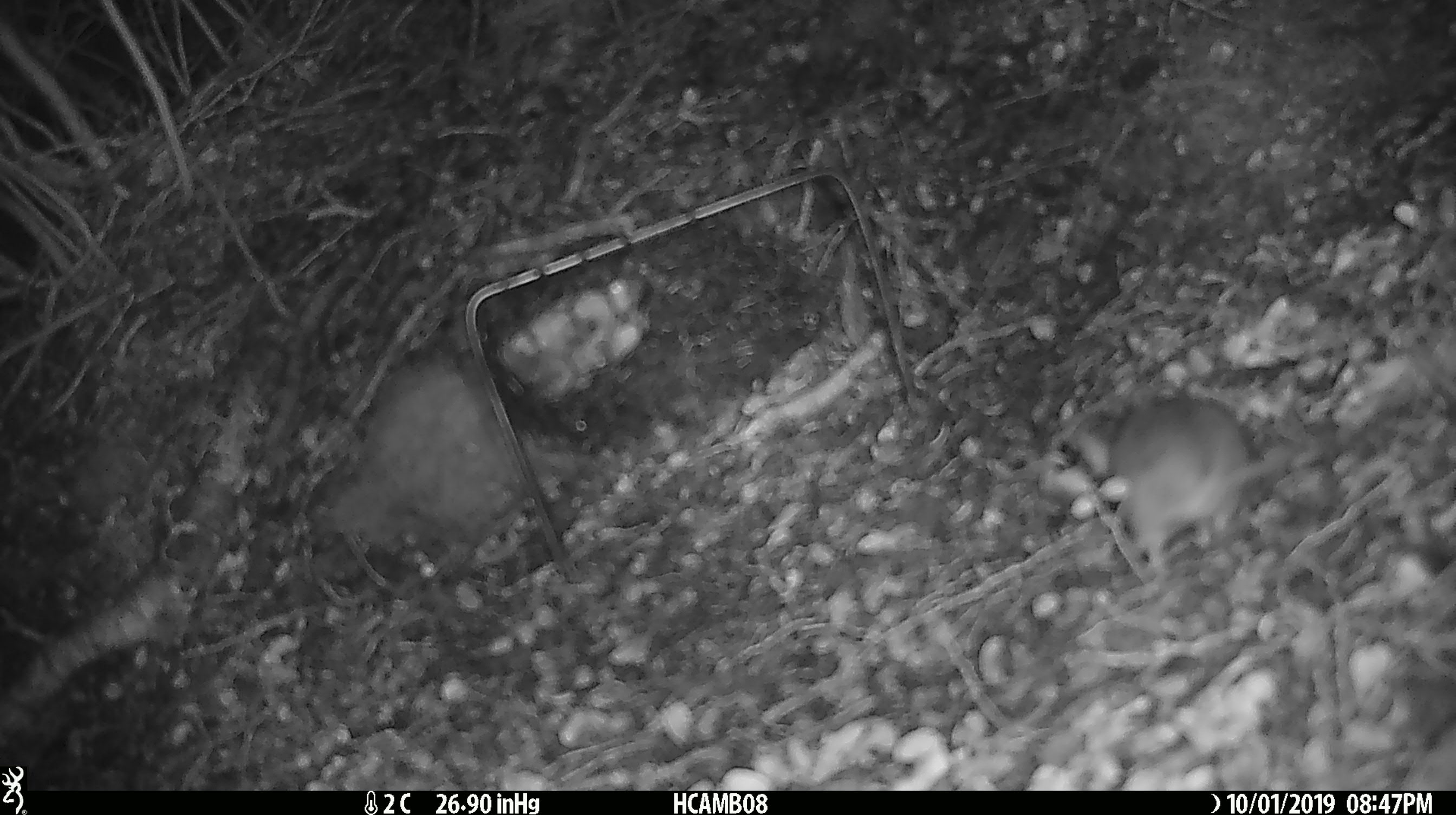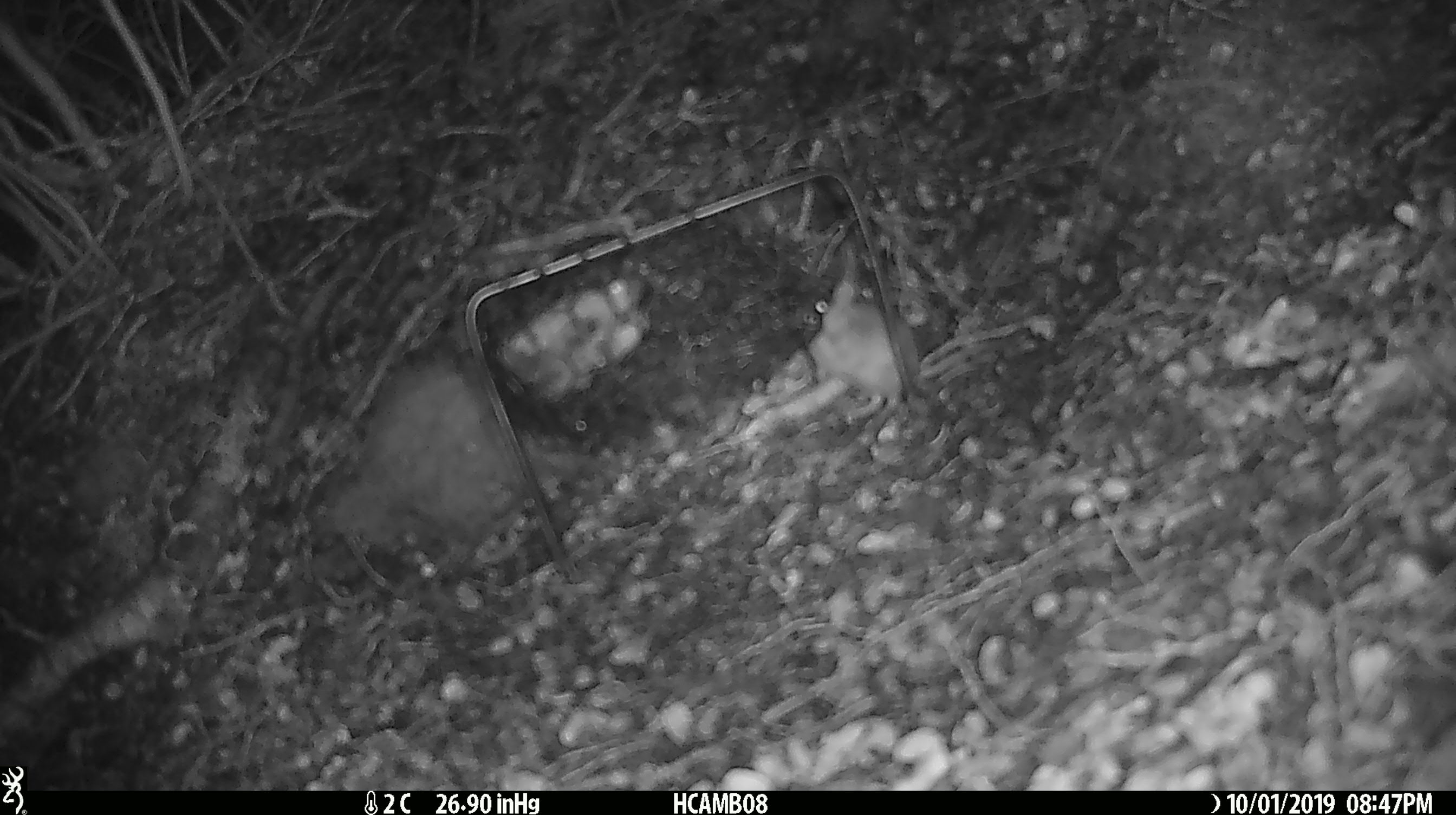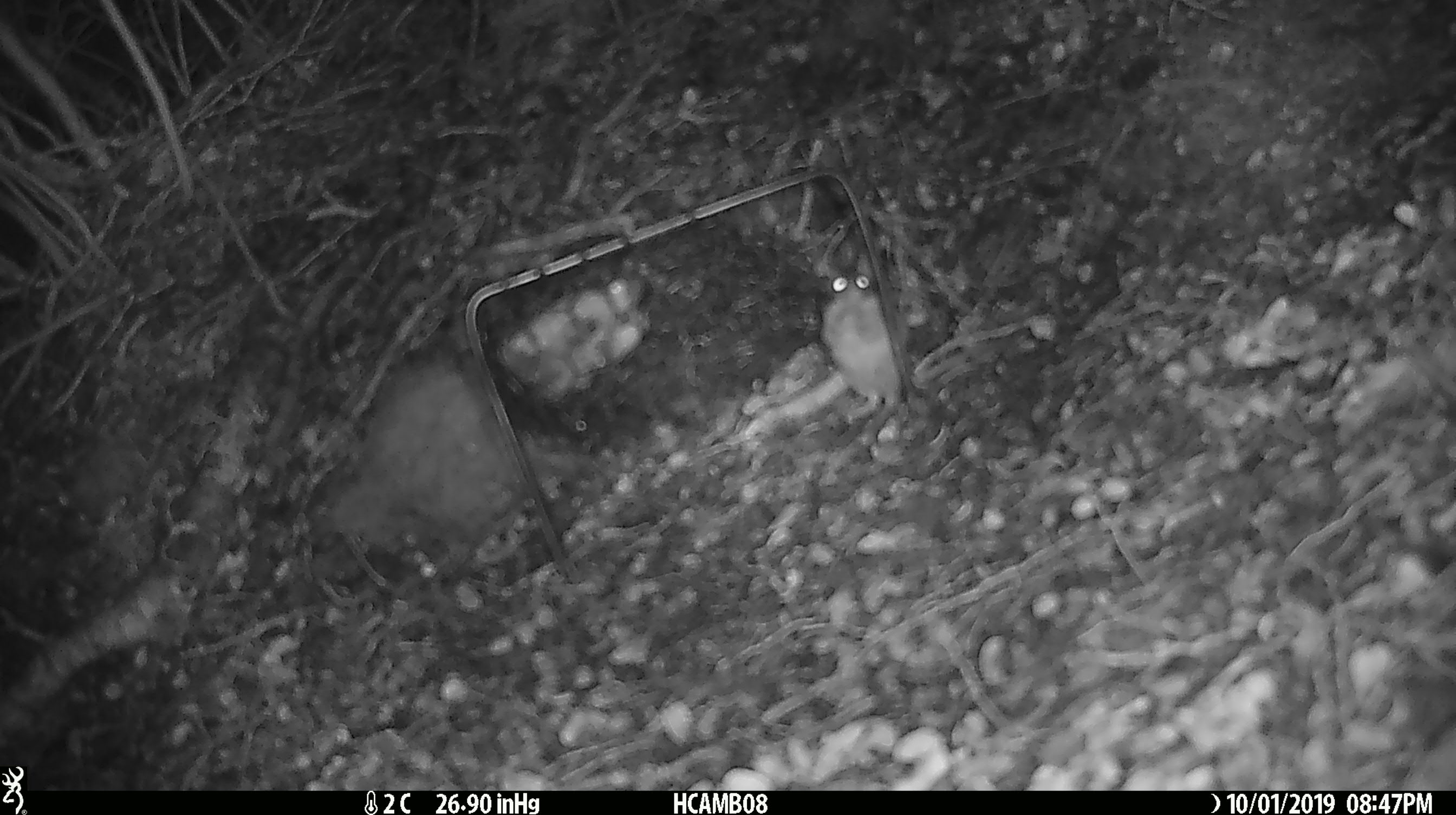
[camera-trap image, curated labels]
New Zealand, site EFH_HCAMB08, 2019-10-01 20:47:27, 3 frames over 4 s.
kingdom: Animalia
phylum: Chordata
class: Mammalia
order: Rodentia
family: Muridae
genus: Mus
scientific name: Mus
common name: mouse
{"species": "mouse (Mus)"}